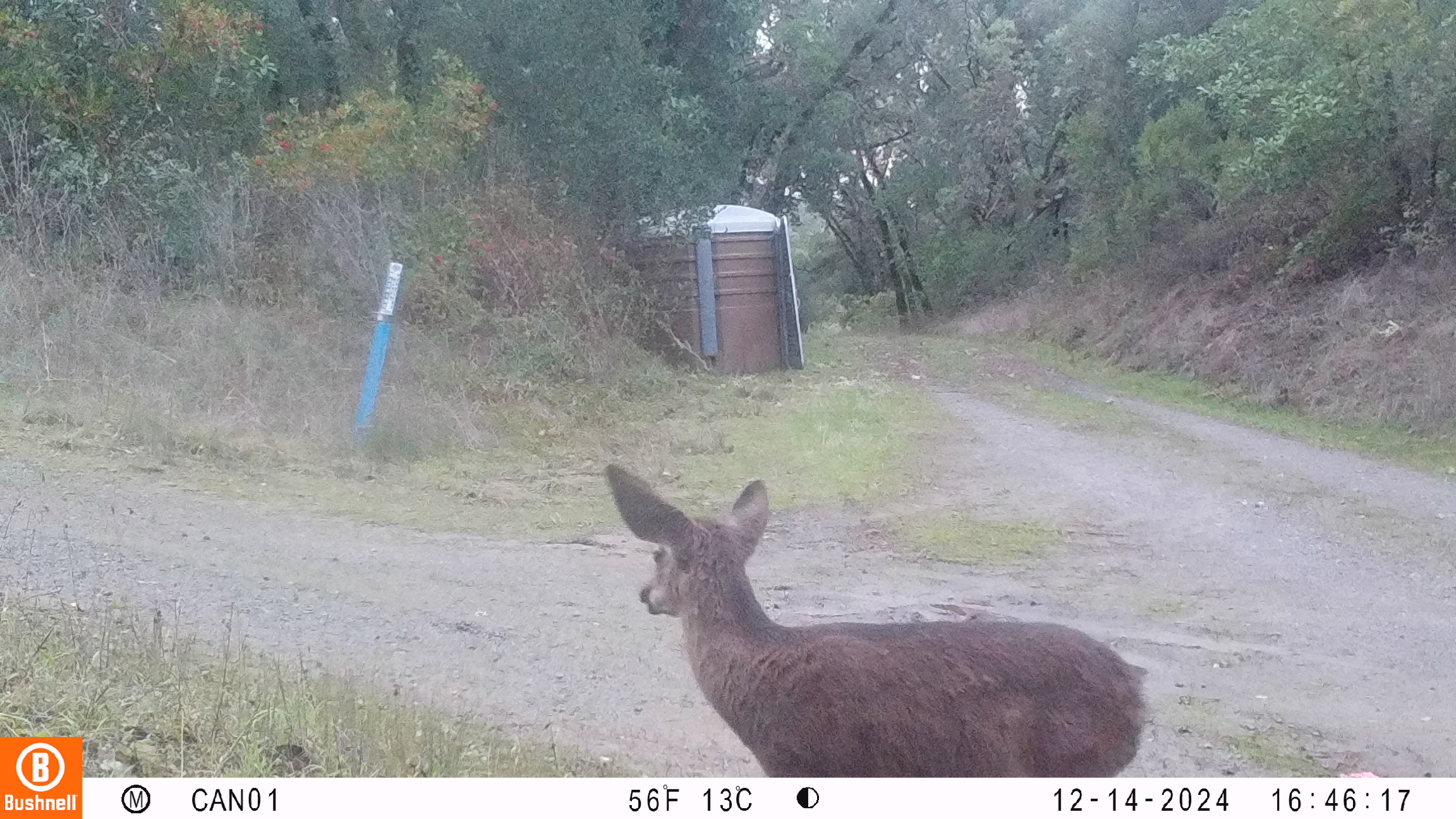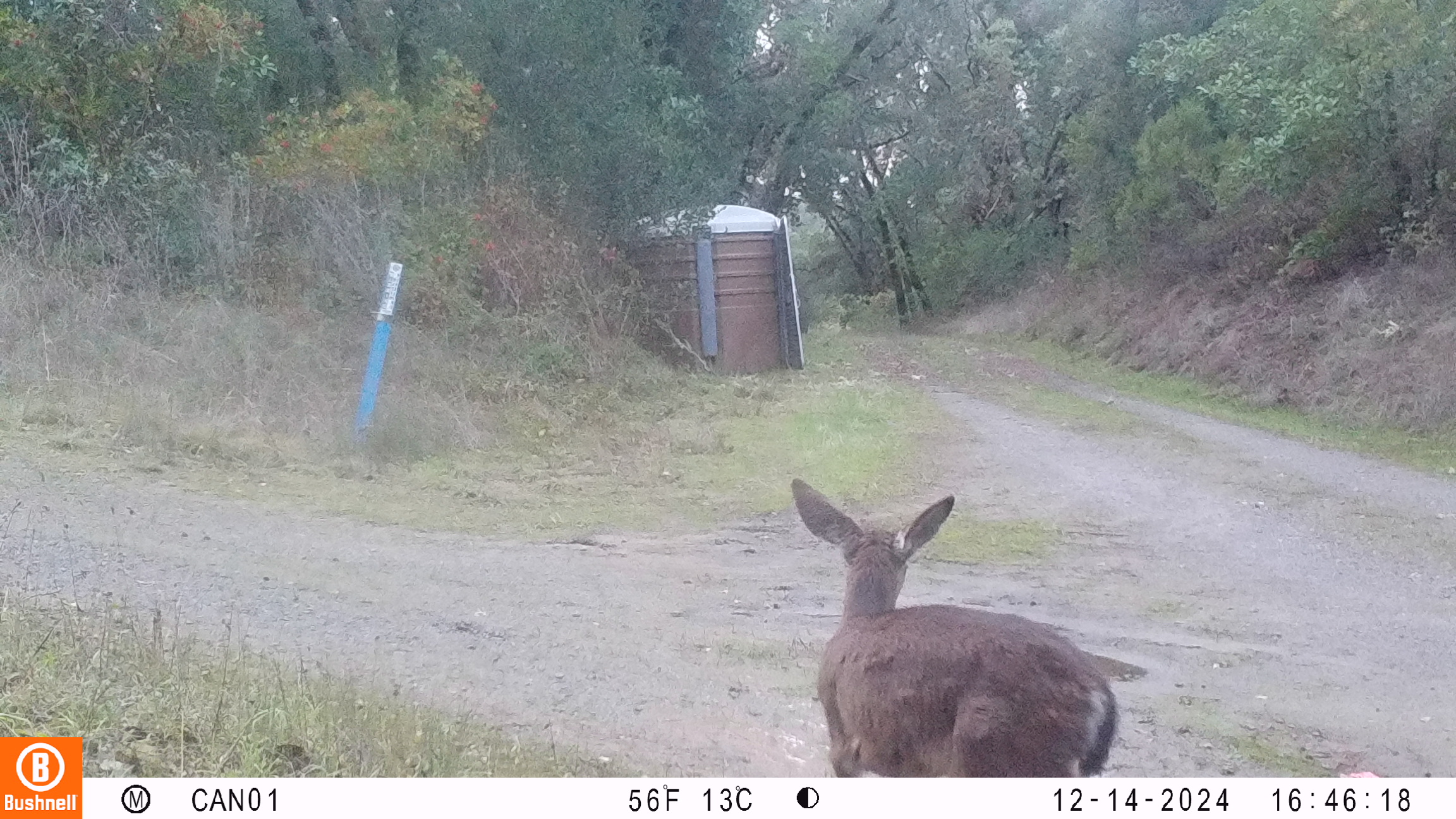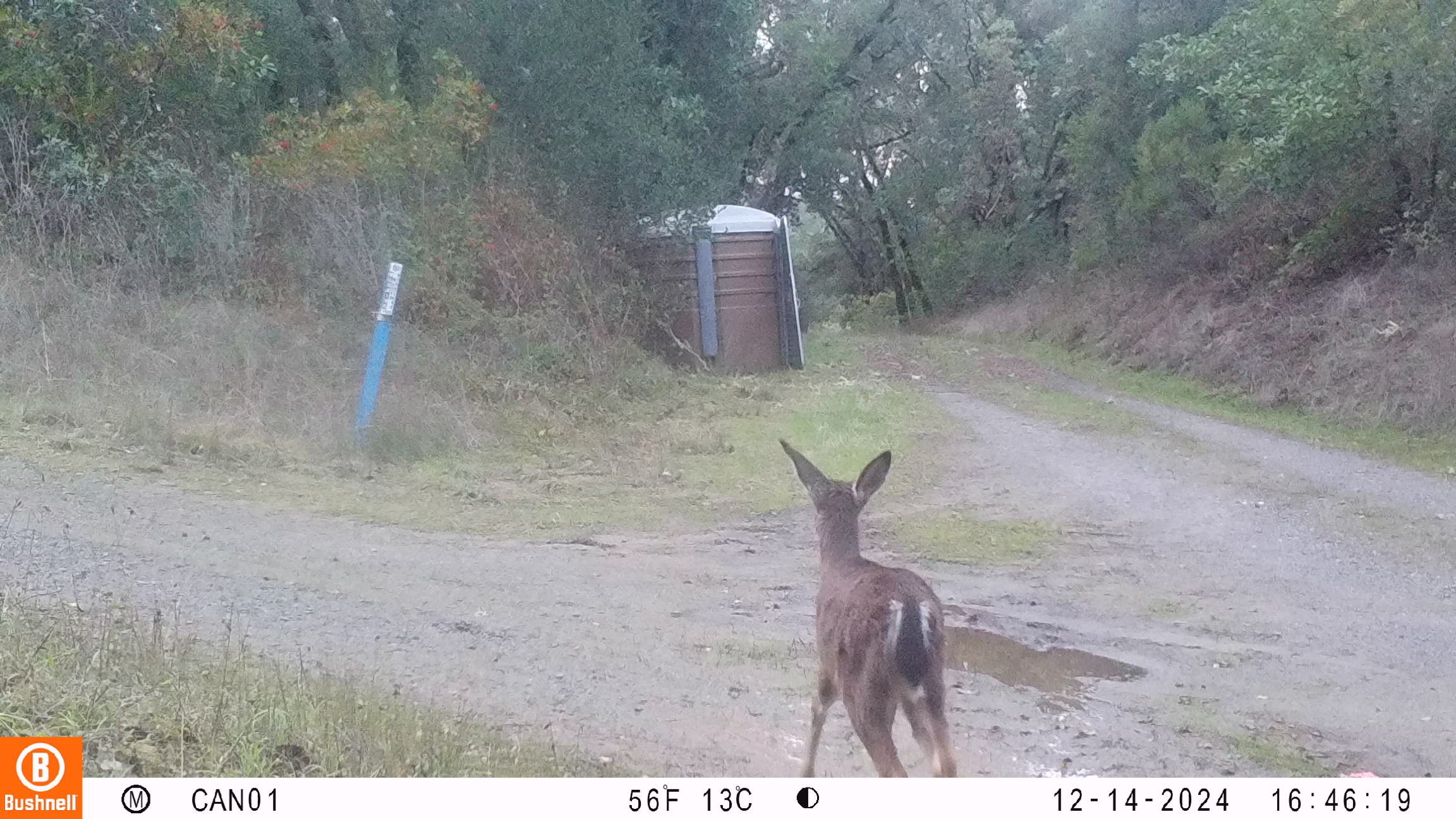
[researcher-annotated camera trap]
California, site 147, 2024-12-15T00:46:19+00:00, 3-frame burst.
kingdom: Animalia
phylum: Chordata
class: Mammalia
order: Artiodactyla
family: Cervidae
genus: Odocoileus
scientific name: Odocoileus hemionus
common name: mule deer